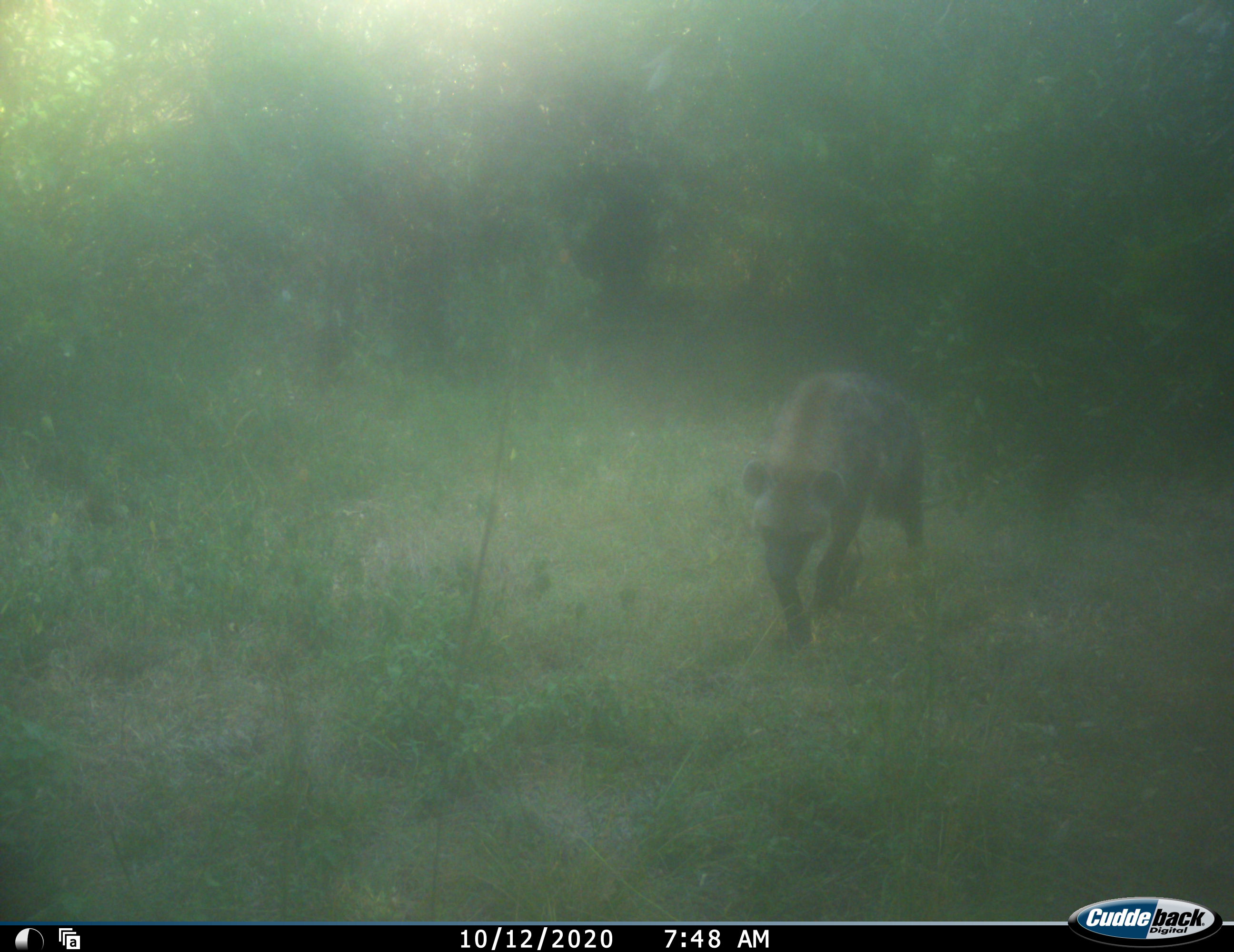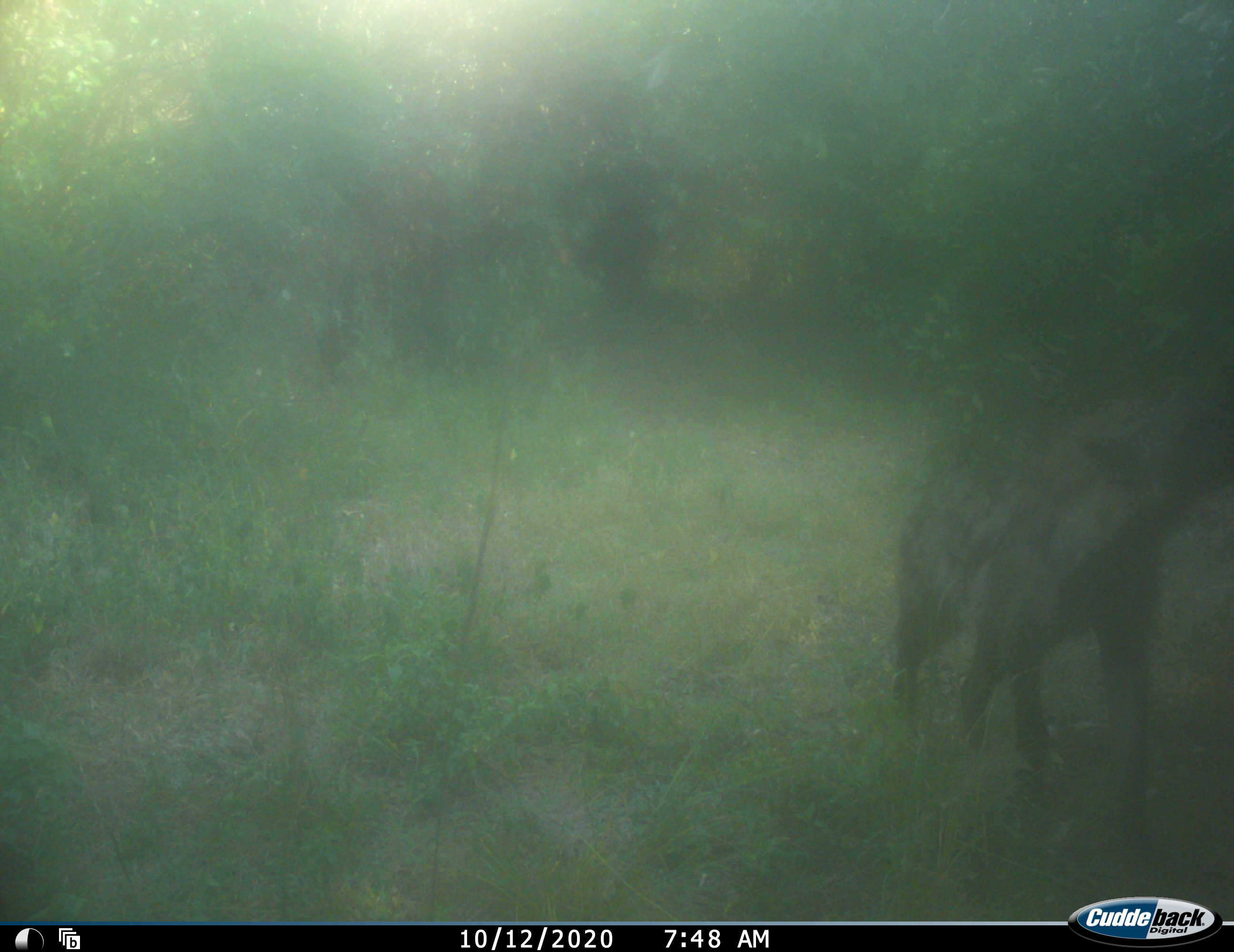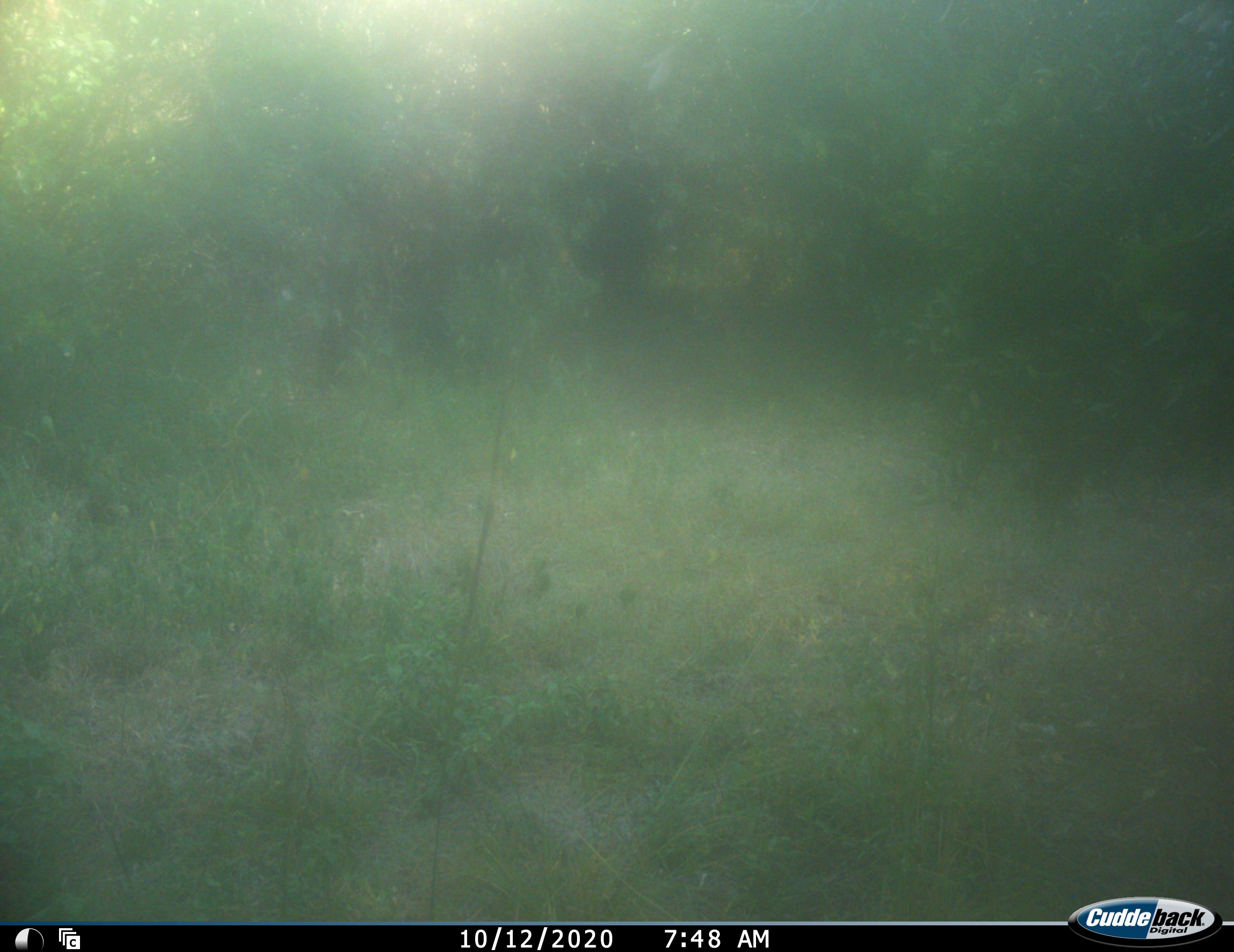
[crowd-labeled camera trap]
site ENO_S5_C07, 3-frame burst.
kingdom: Animalia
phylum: Chordata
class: Mammalia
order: Carnivora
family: Hyaenidae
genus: Crocuta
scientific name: Crocuta crocuta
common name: spotted hyena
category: hyenaspotted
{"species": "hyenaspotted (spotted hyena) (Crocuta crocuta)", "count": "1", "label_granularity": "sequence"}